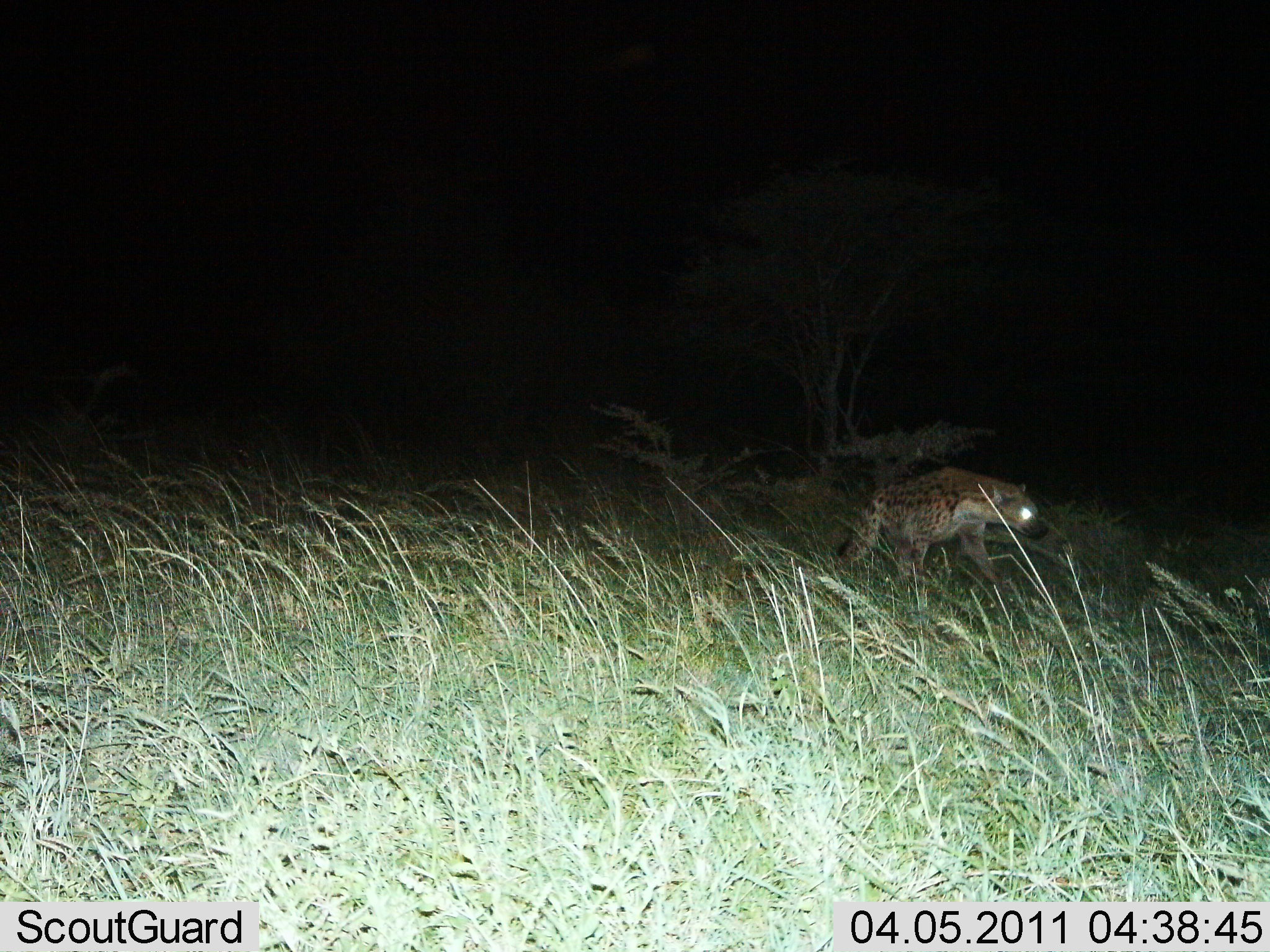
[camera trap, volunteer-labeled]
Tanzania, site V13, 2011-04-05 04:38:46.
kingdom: Animalia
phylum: Chordata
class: Mammalia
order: Carnivora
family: Hyaenidae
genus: Crocuta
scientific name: Crocuta crocuta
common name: spotted hyena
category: hyenaspotted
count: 1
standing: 33%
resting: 0%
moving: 67%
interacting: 0%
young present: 0%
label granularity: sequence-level